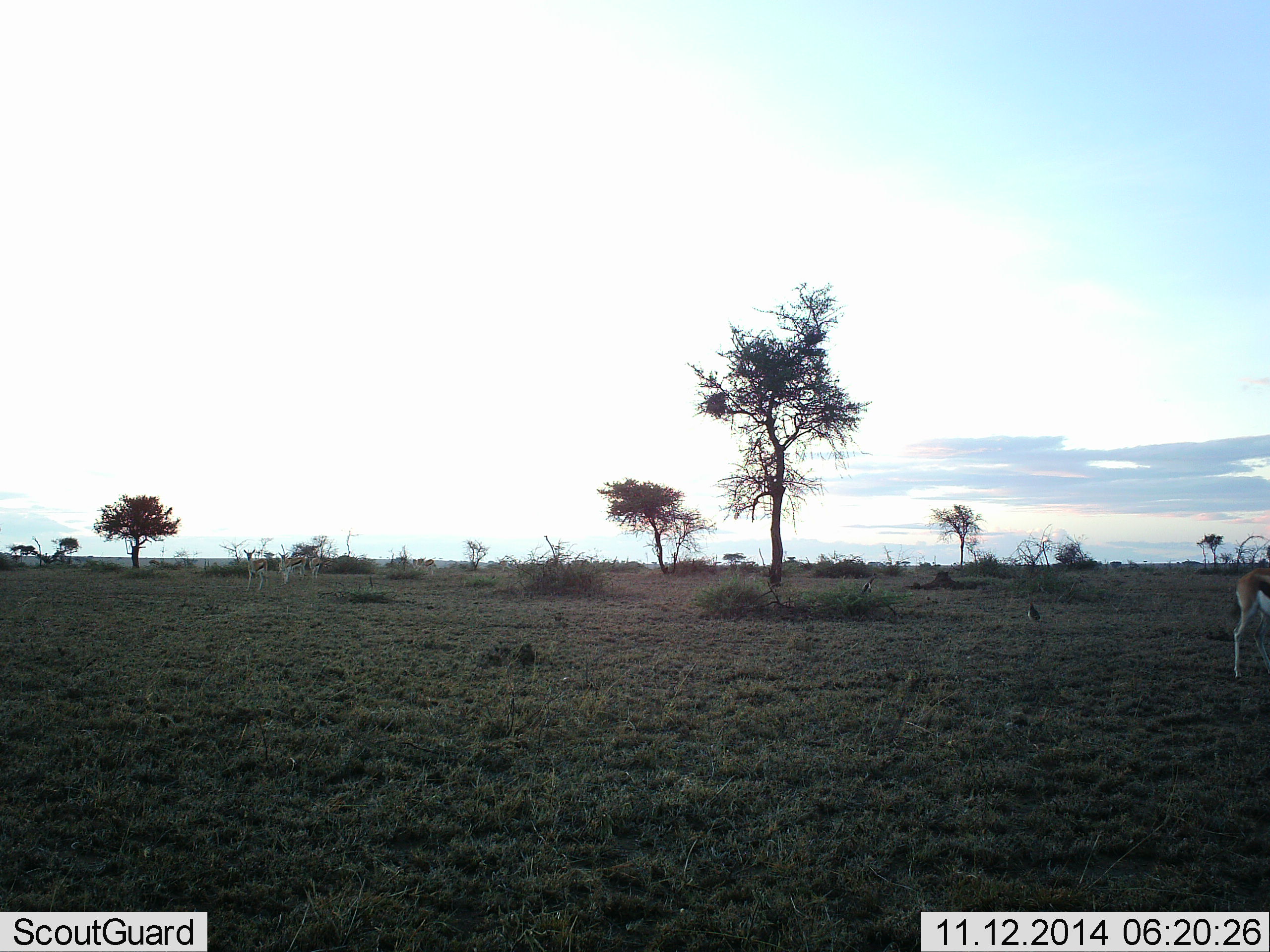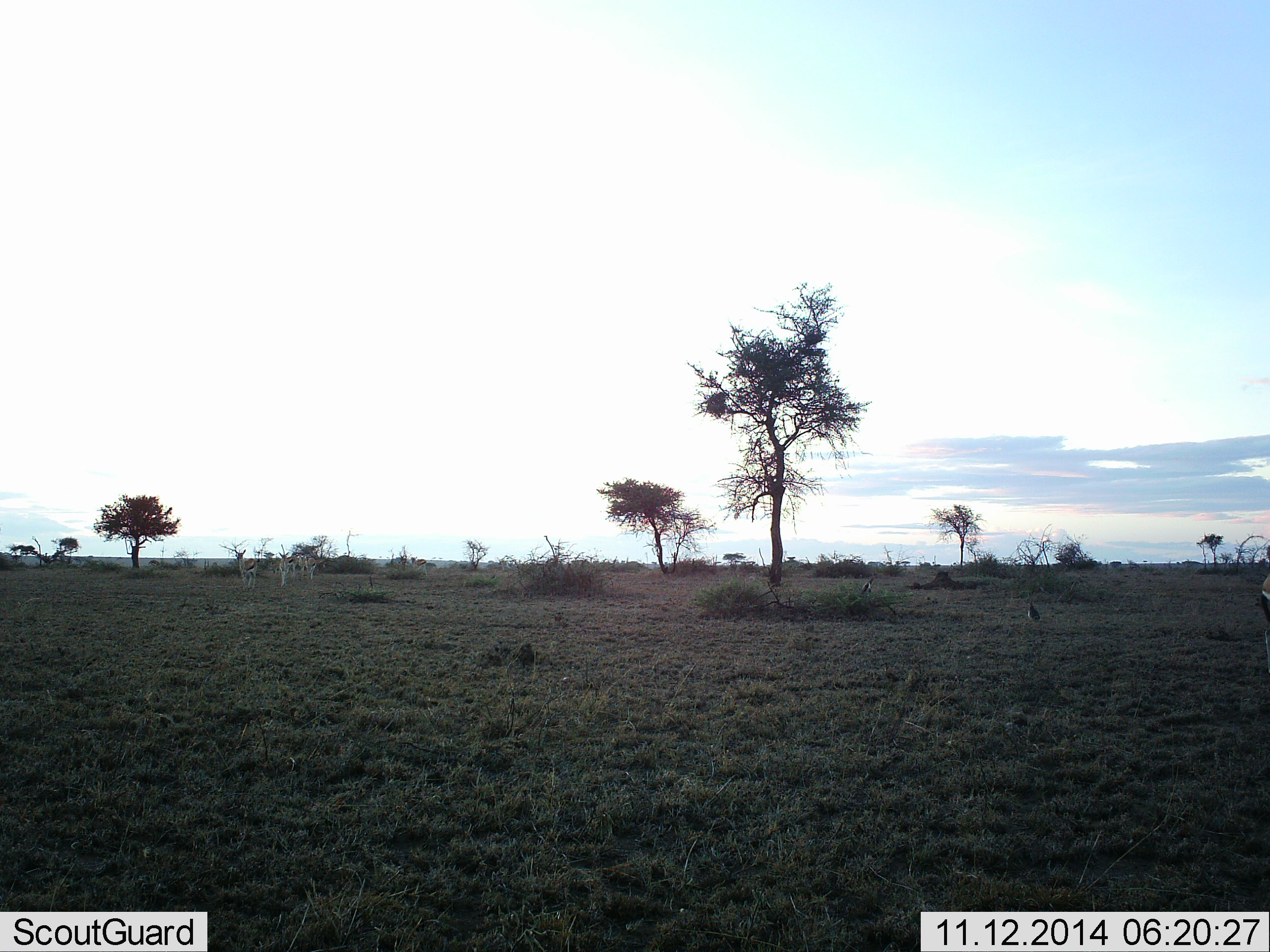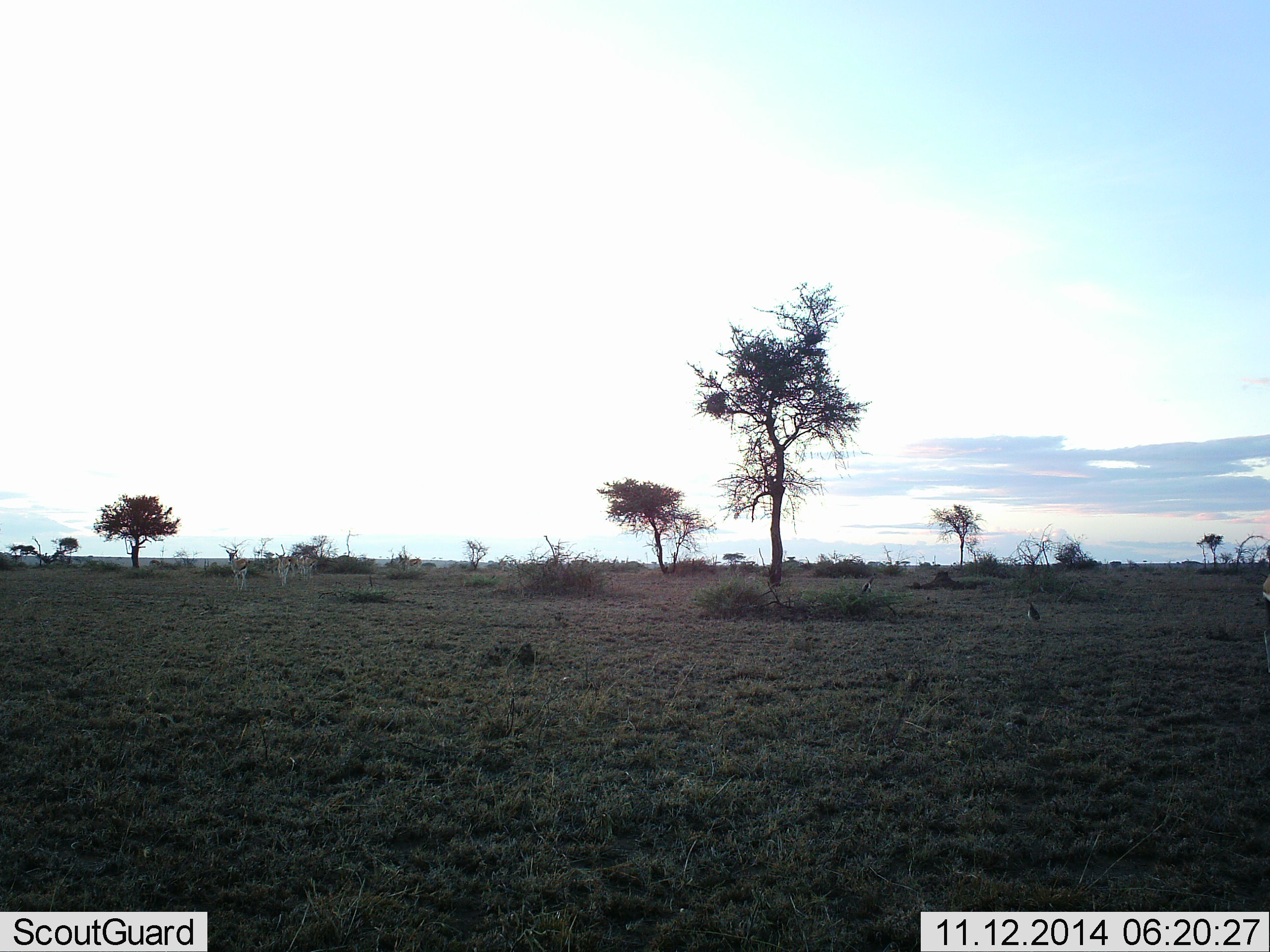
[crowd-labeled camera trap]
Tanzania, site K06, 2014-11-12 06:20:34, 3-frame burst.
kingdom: Animalia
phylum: Chordata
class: Mammalia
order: Artiodactyla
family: Bovidae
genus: Eudorcas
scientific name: Eudorcas thomsonii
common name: thomson's gazelle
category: gazellethomsons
Gazellethomsons (thomson's gazelle) (Eudorcas thomsonii), count 6. Behavior (volunteer vote fractions): standing 30%, resting 10%, moving 100%, interacting 0%. Young present (vote fraction): 0%. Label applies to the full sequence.